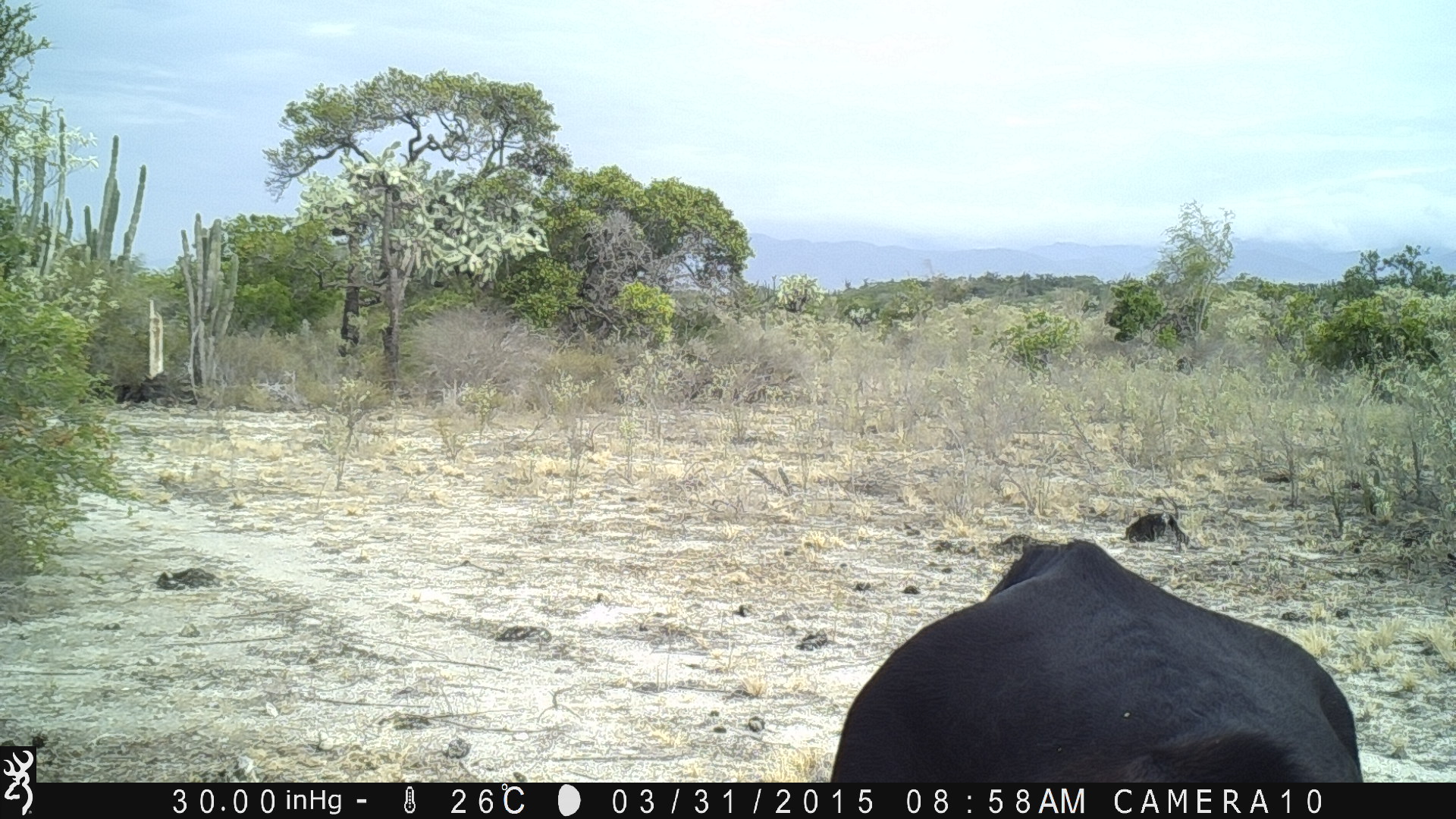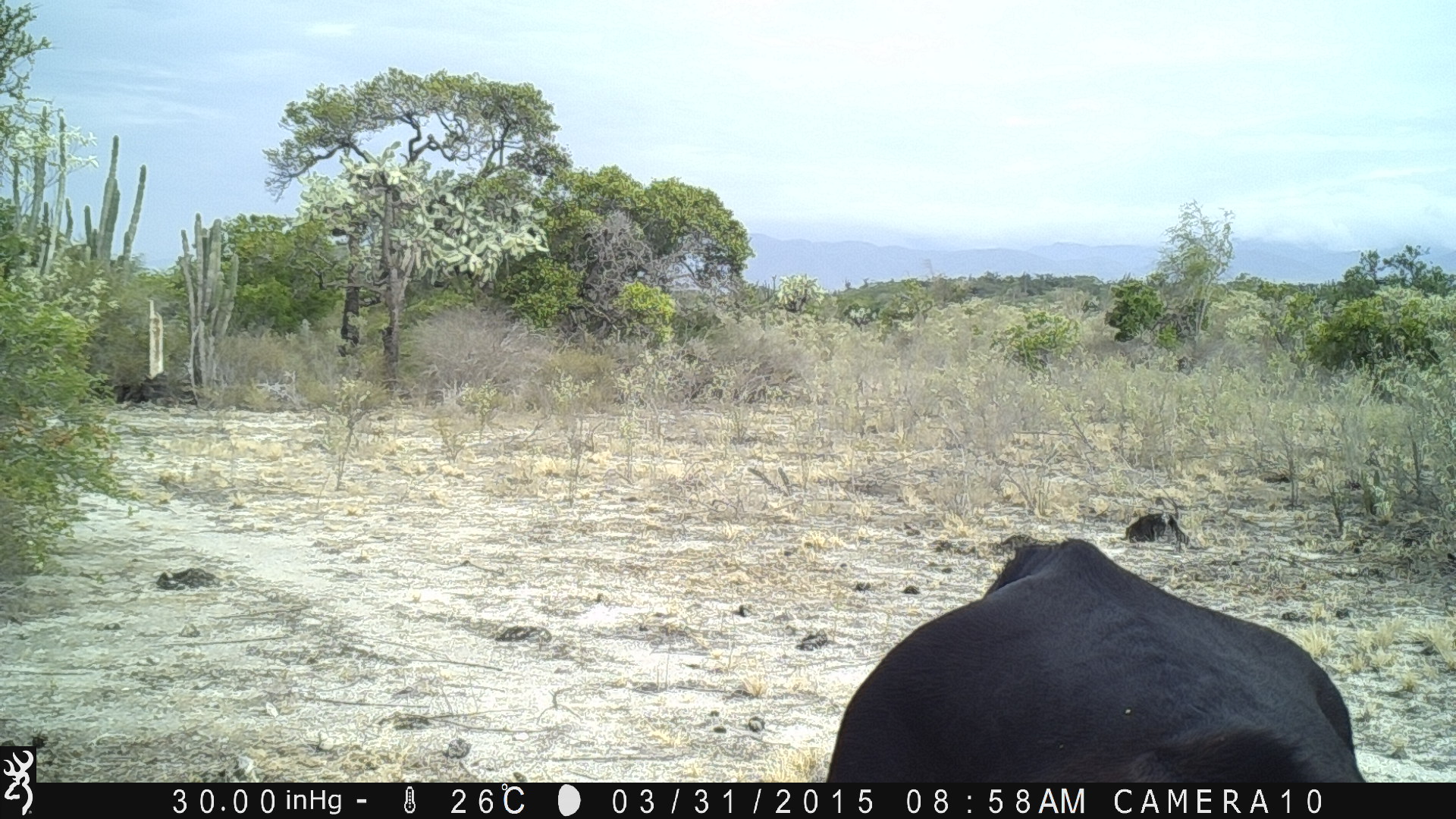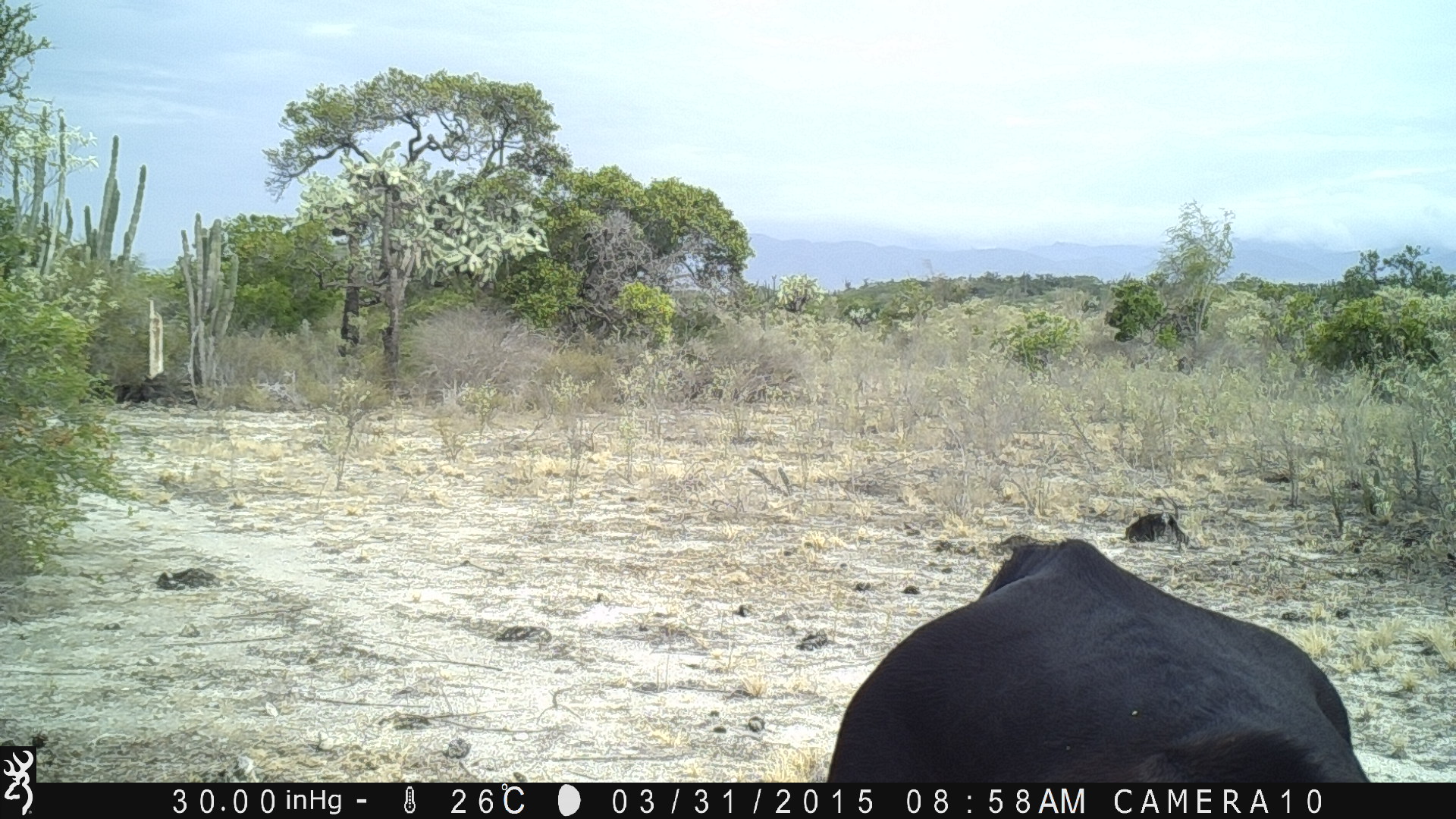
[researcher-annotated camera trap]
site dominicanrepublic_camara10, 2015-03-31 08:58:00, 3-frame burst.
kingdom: Animalia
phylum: Chordata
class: Mammalia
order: Artiodactyla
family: Bovidae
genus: Bos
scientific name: Bos taurus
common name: cattle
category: cow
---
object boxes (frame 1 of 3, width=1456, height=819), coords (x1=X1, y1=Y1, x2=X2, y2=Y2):
cow: (x1=821, y1=534, x2=1367, y2=788)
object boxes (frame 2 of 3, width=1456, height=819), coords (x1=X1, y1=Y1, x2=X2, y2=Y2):
cow: (x1=818, y1=533, x2=1367, y2=787)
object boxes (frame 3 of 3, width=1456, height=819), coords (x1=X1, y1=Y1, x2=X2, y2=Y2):
cow: (x1=818, y1=532, x2=1370, y2=786)